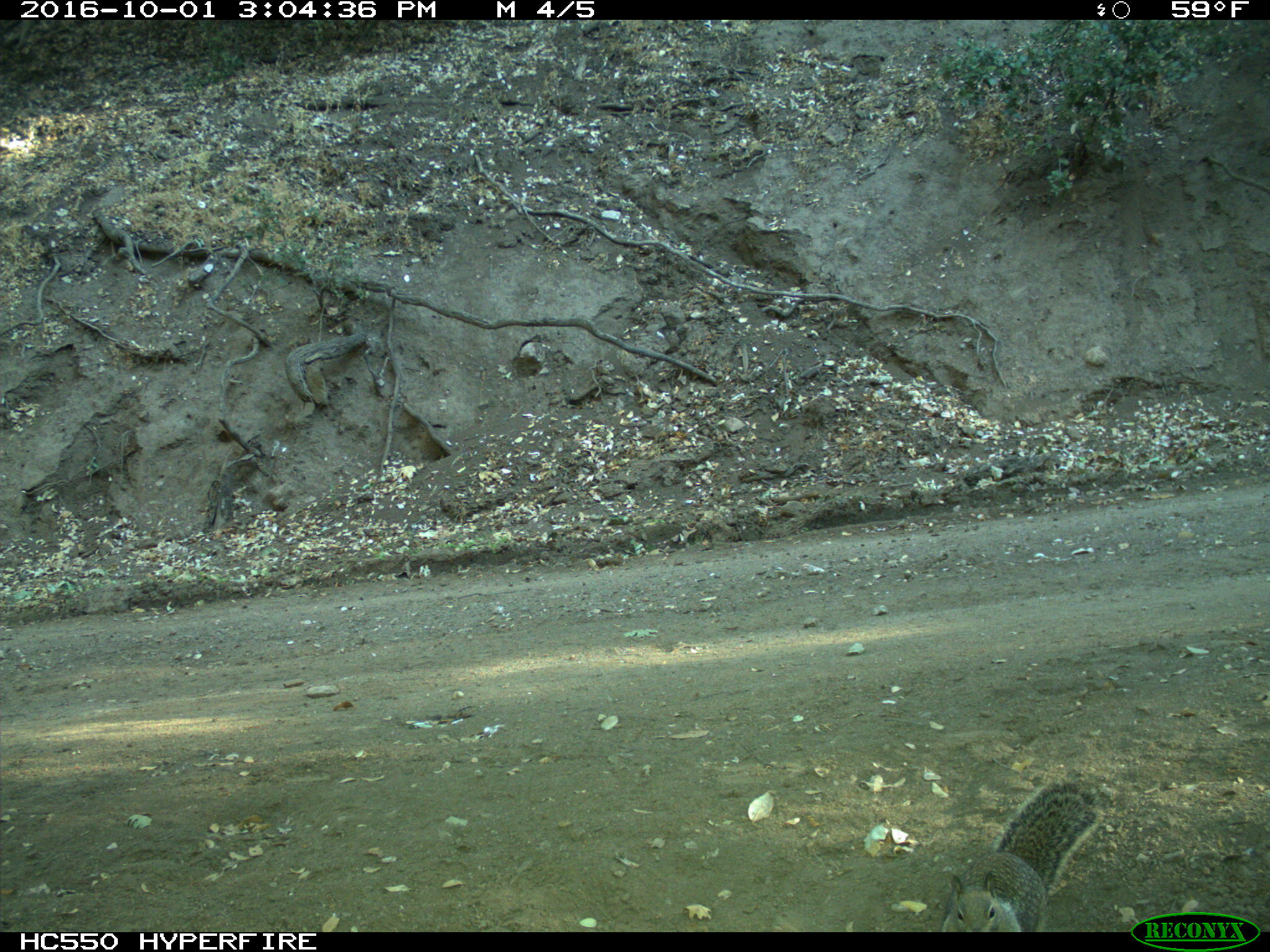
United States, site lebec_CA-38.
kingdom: Animalia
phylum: Chordata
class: Mammalia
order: Rodentia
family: Sciuridae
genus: Otospermophilus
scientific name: Otospermophilus beecheyi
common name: california ground squirrel